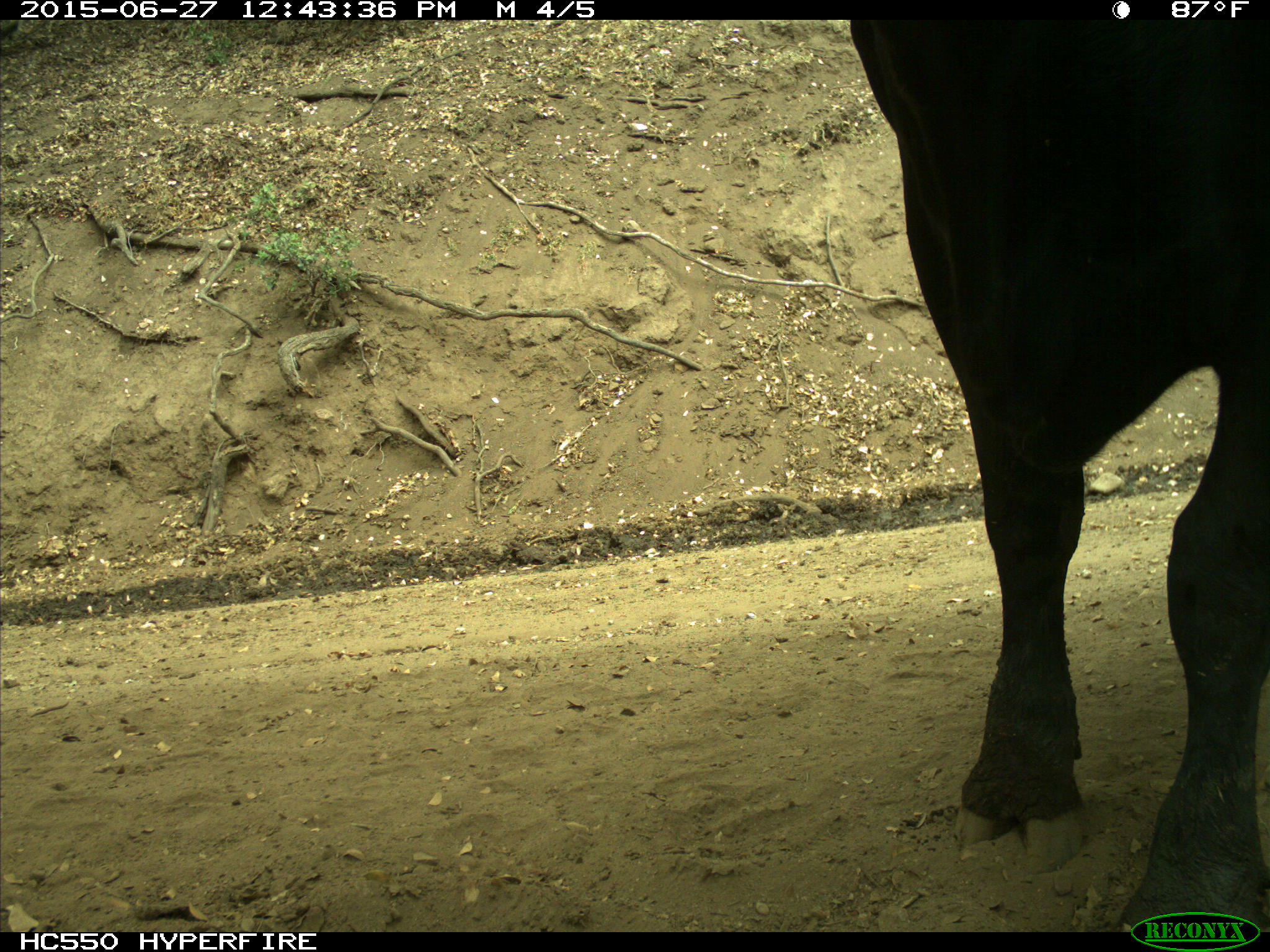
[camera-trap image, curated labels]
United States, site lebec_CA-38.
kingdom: Animalia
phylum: Chordata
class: Mammalia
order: Artiodactyla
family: Bovidae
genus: Bos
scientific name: Bos taurus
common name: domestic cow